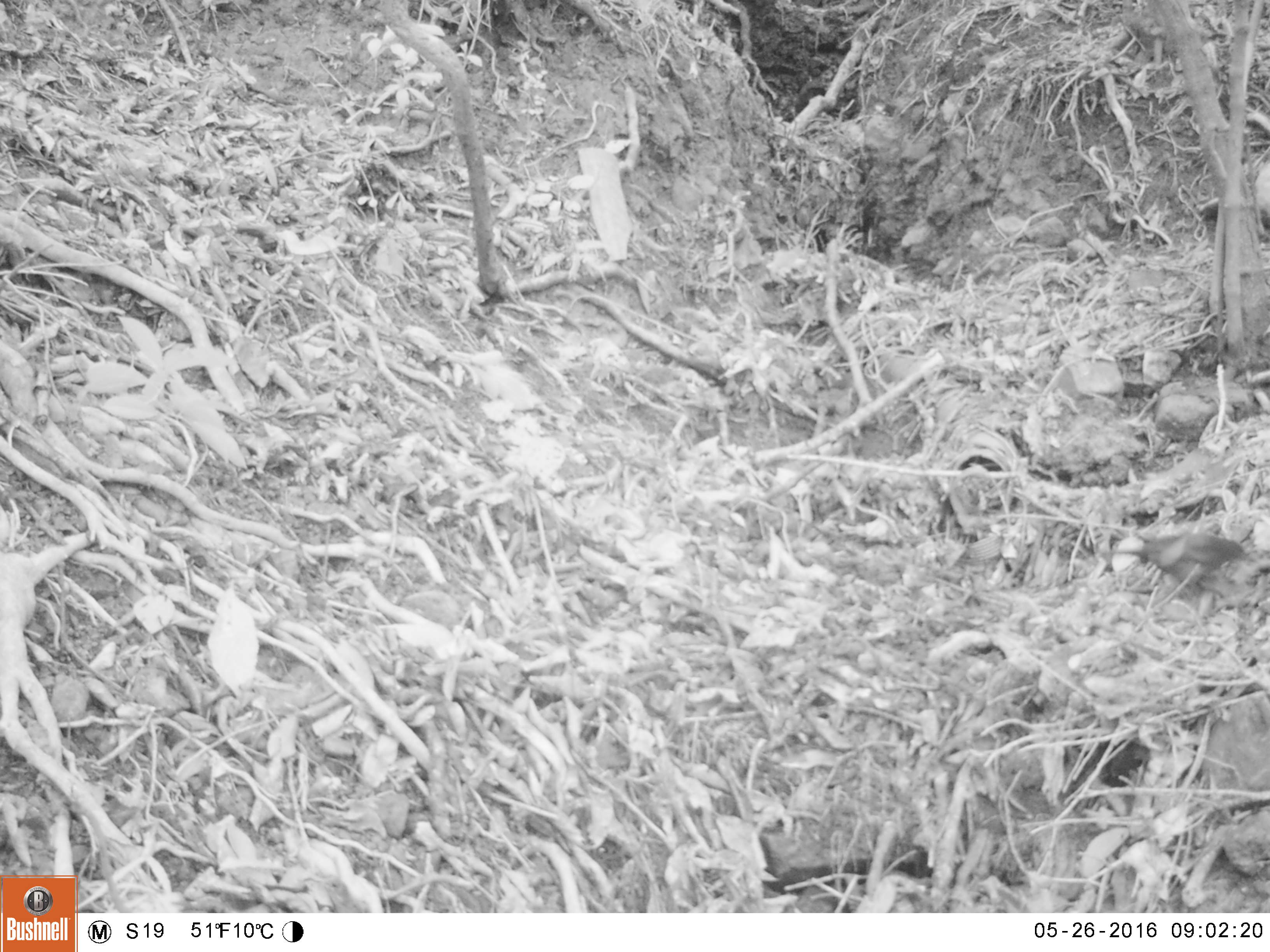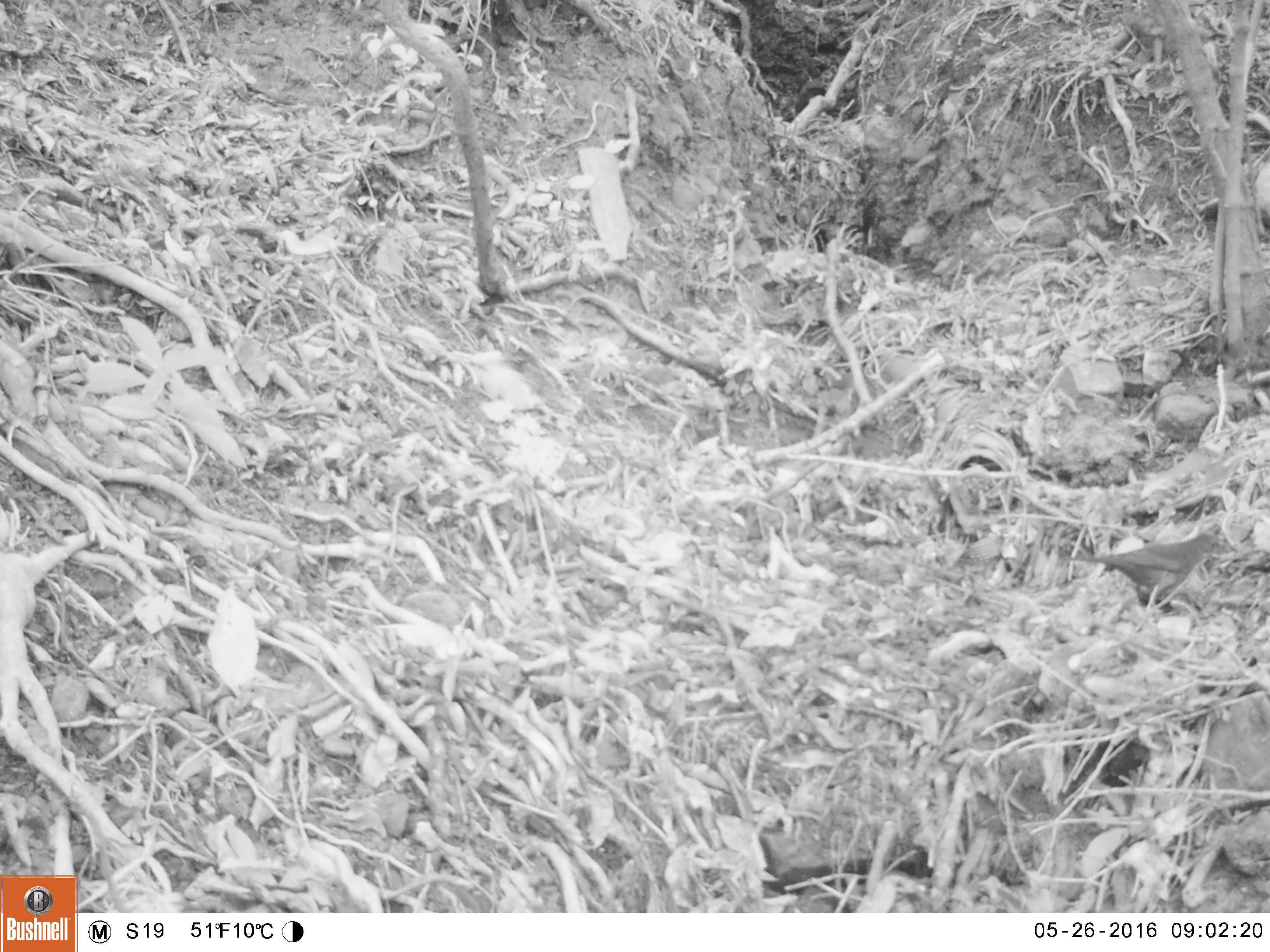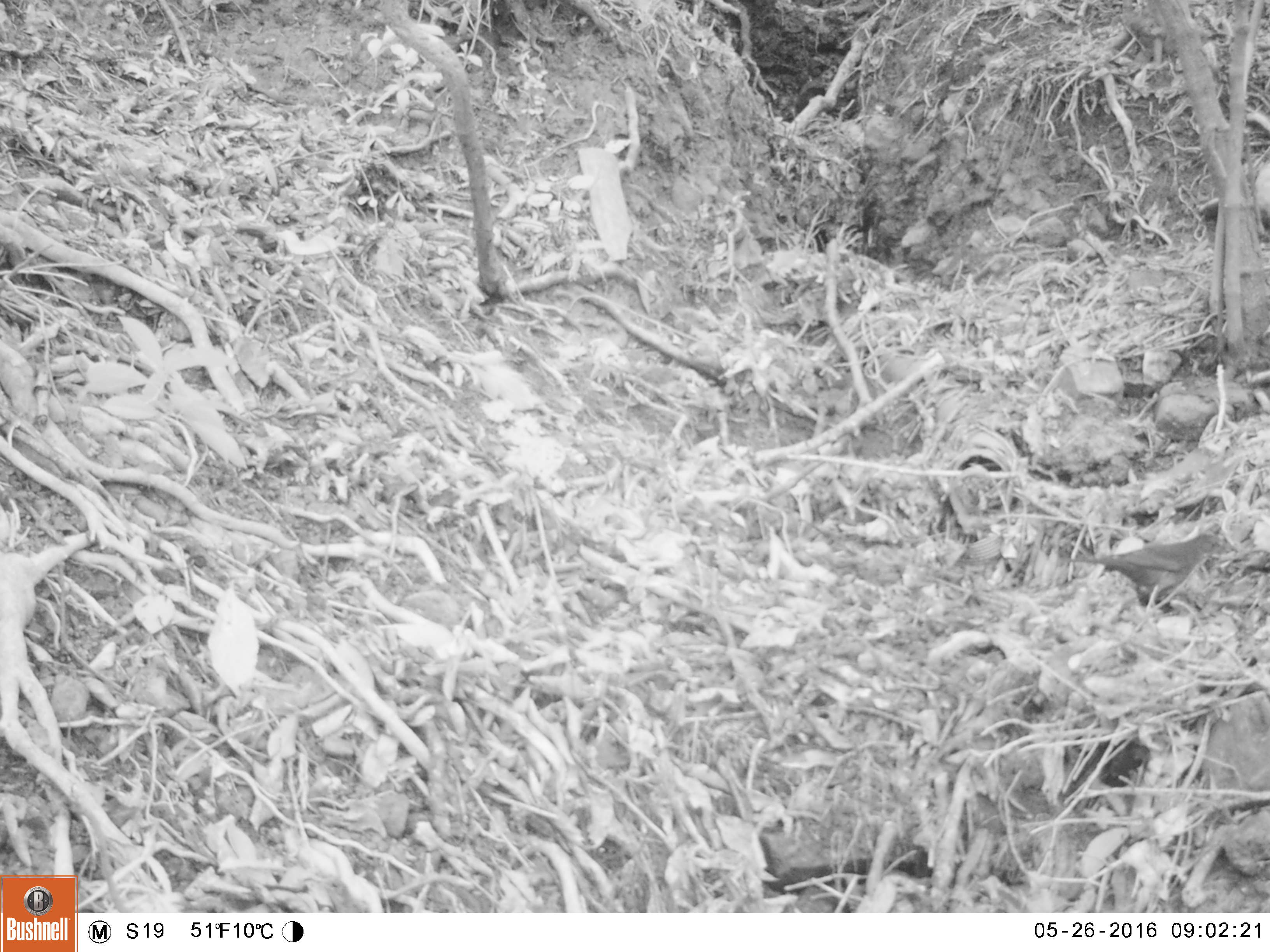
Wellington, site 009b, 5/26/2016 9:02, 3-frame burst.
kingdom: Animalia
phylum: Chordata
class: Aves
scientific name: Aves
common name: bird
Bird (Aves).